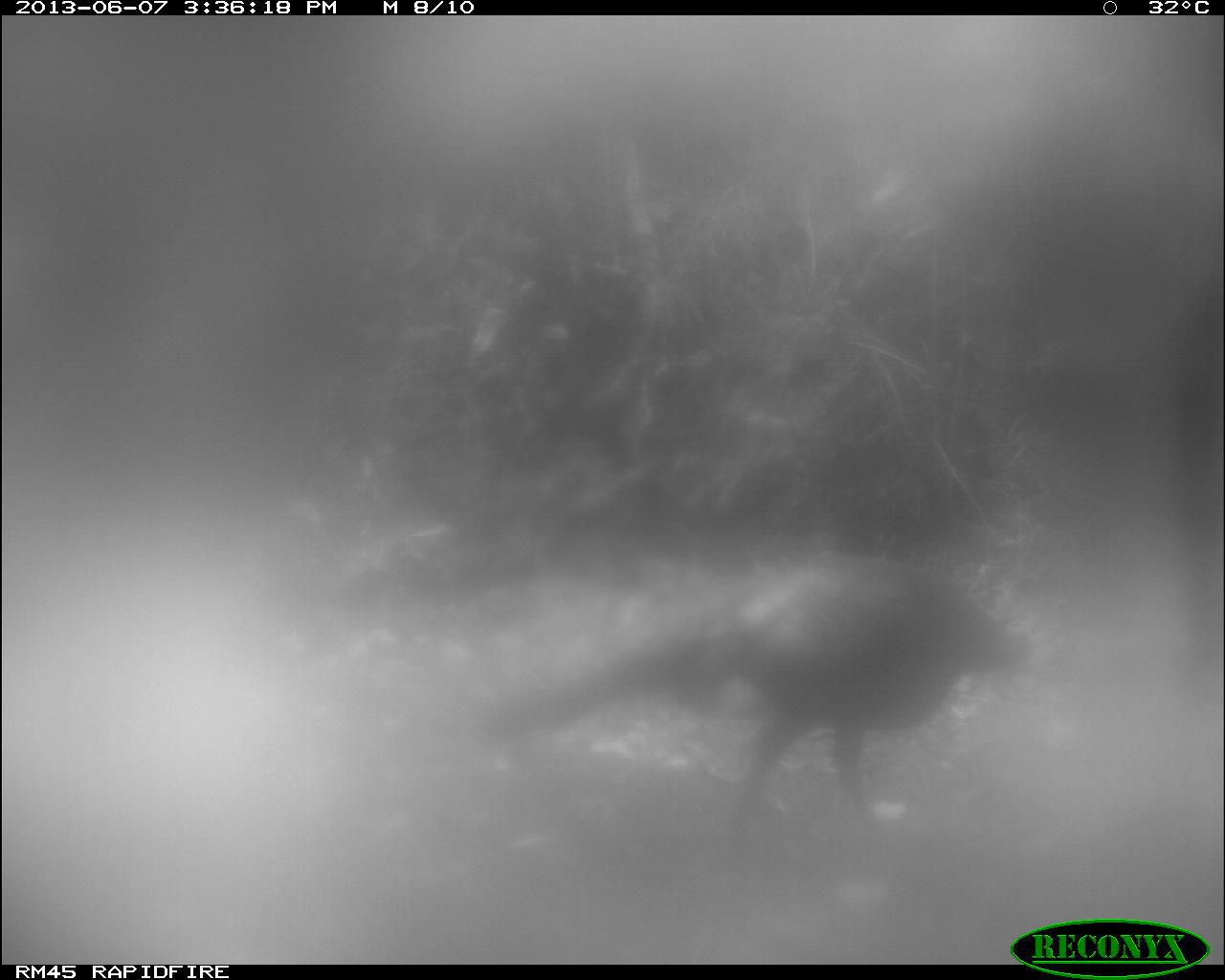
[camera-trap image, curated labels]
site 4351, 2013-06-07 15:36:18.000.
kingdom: Animalia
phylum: Chordata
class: Aves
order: Galliformes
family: Phasianidae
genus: Meleagris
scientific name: Meleagris ocellata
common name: ocellated turkey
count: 1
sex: male